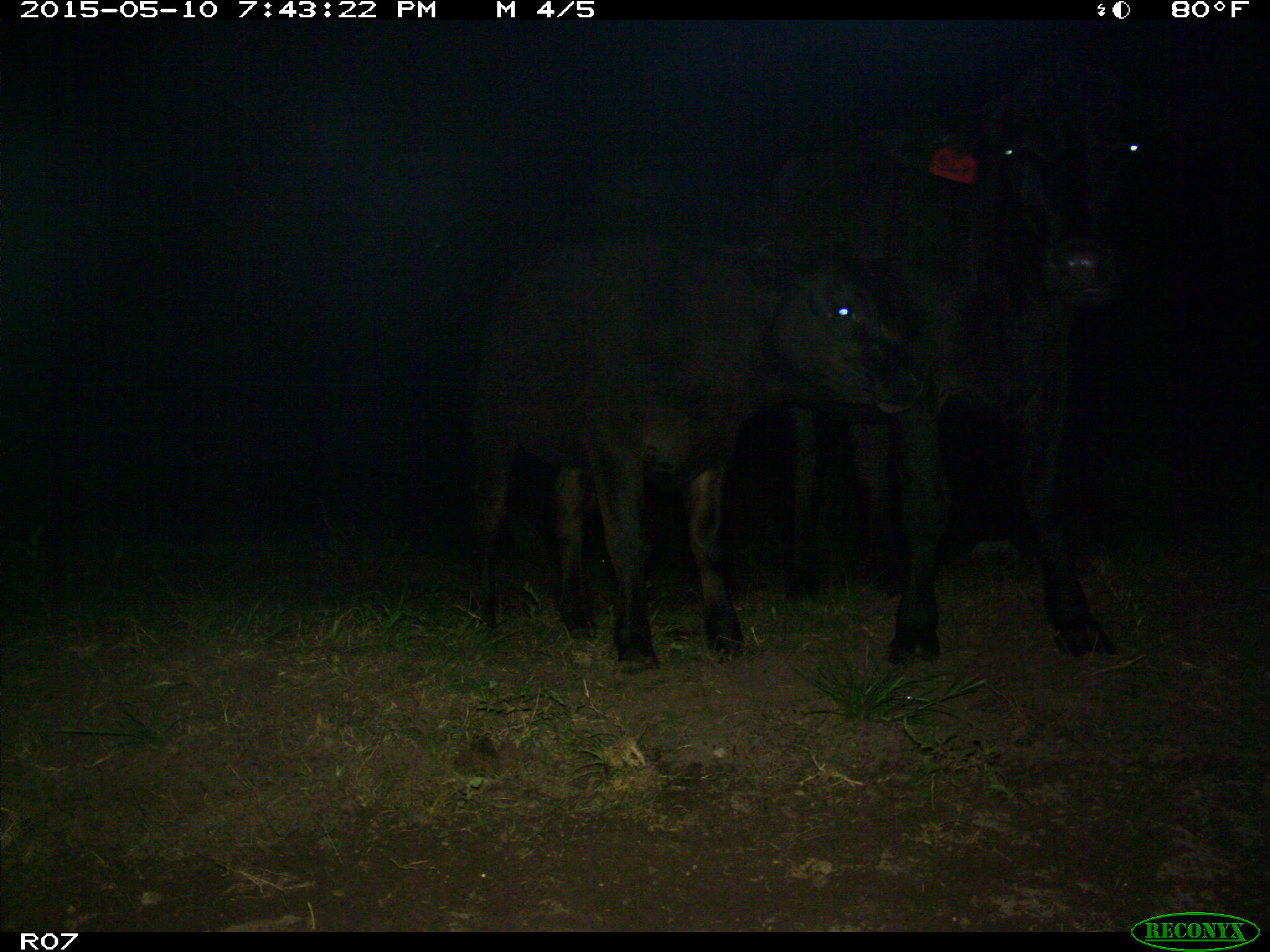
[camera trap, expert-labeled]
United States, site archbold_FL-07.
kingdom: Animalia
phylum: Chordata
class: Mammalia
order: Artiodactyla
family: Bovidae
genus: Bos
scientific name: Bos taurus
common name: domestic cow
Bos taurus (domestic cow).